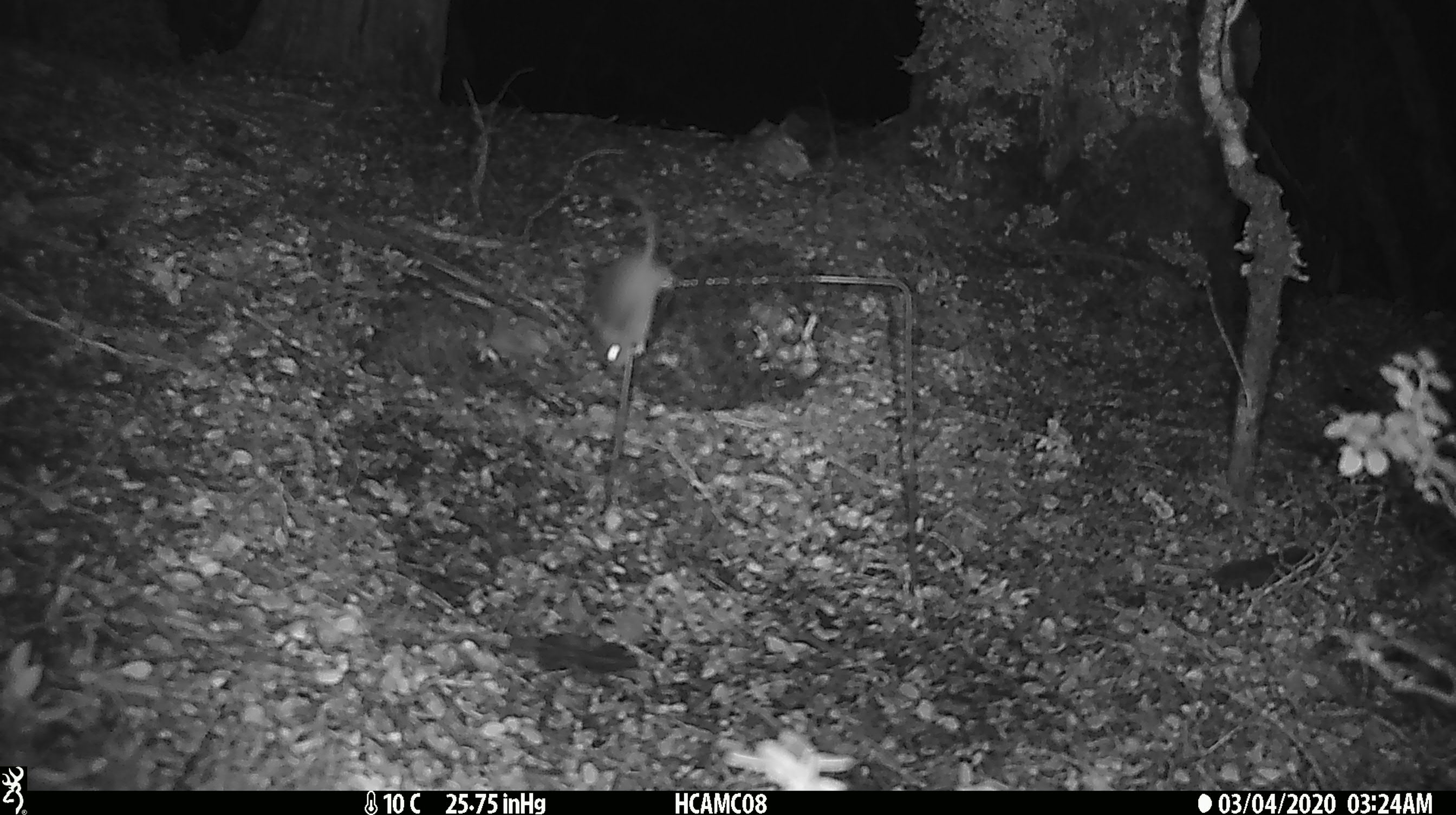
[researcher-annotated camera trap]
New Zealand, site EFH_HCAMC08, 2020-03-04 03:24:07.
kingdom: Animalia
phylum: Chordata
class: Mammalia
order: Rodentia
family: Muridae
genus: Mus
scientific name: Mus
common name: mouse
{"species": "mouse (Mus)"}